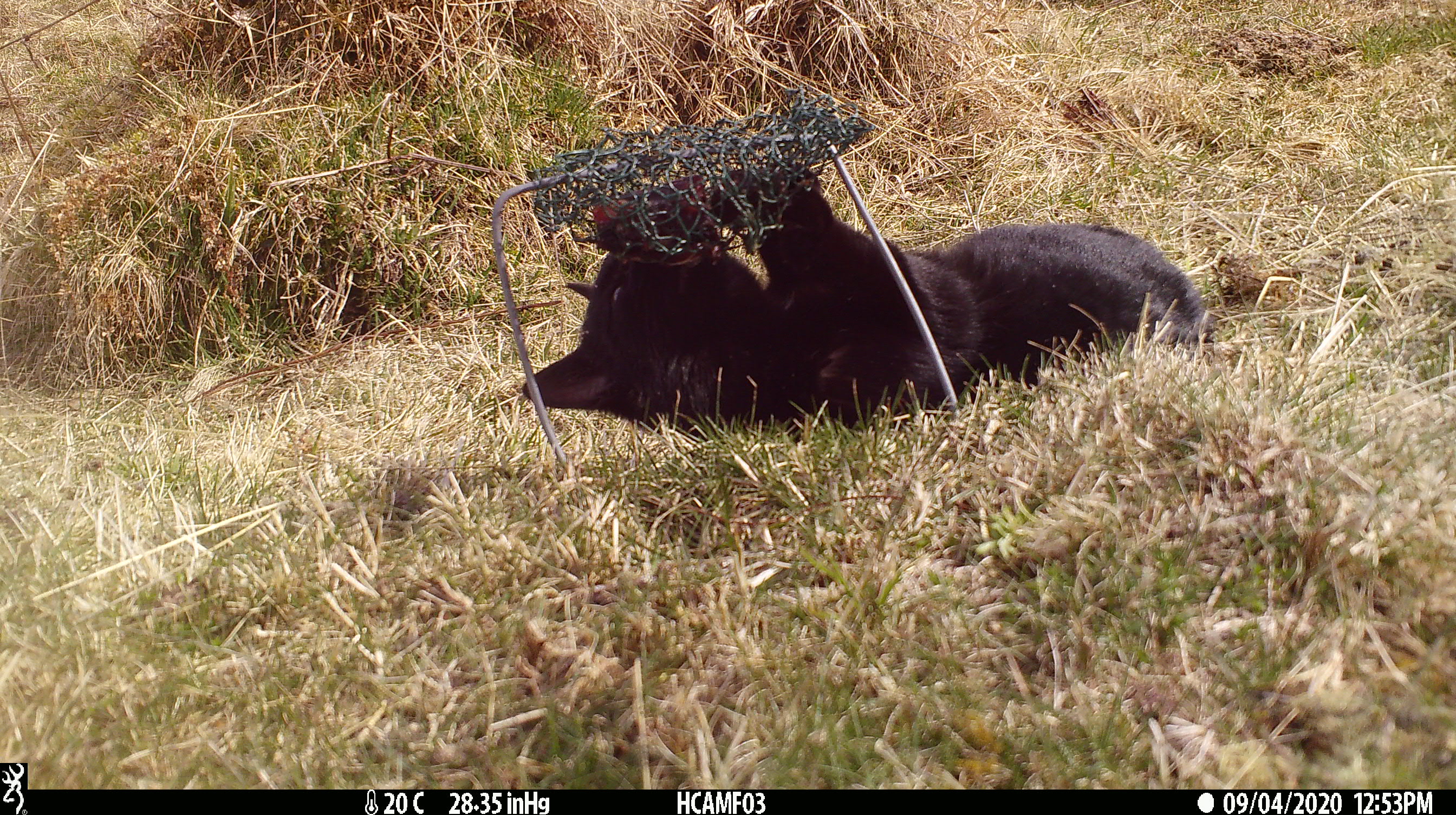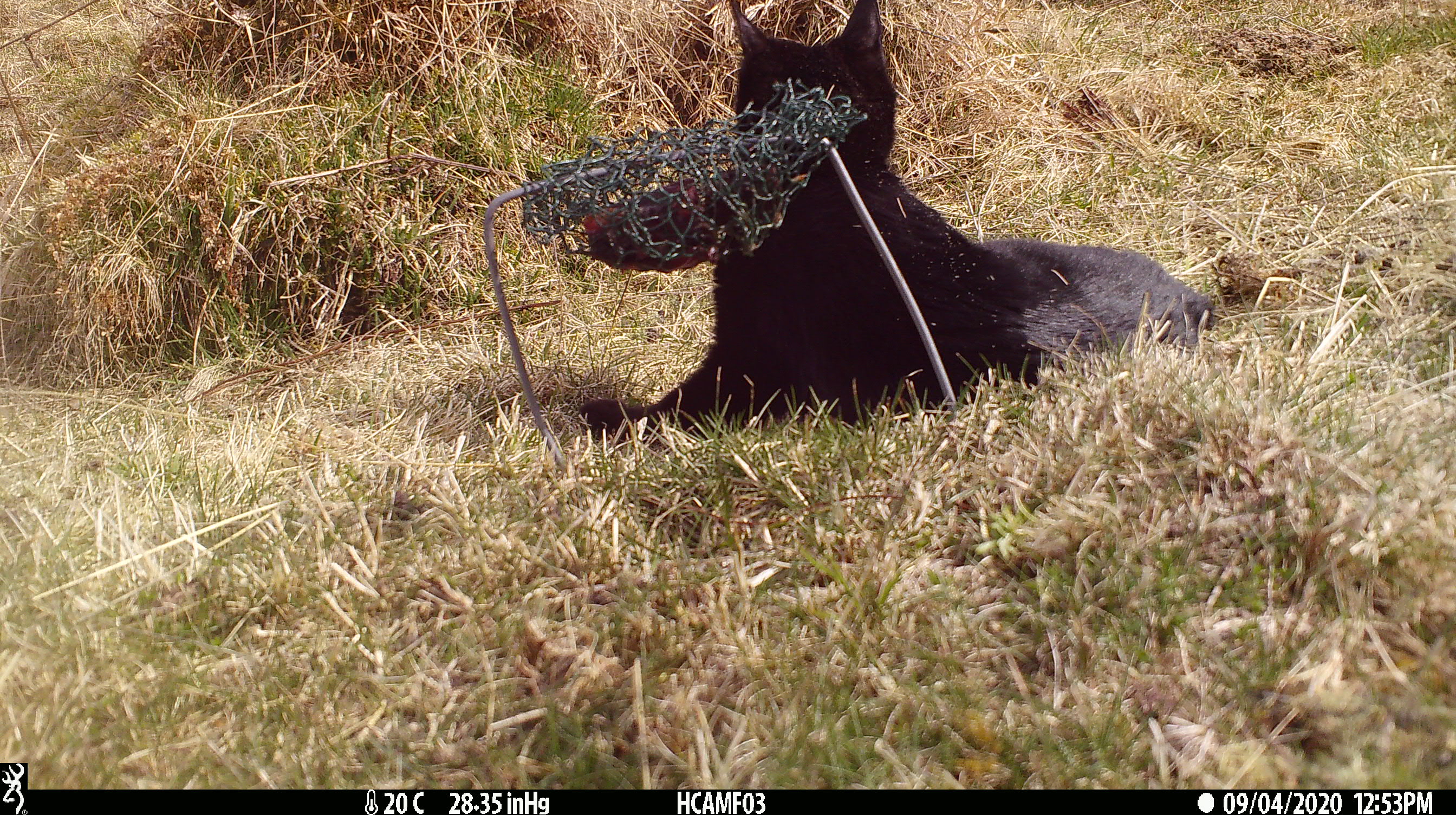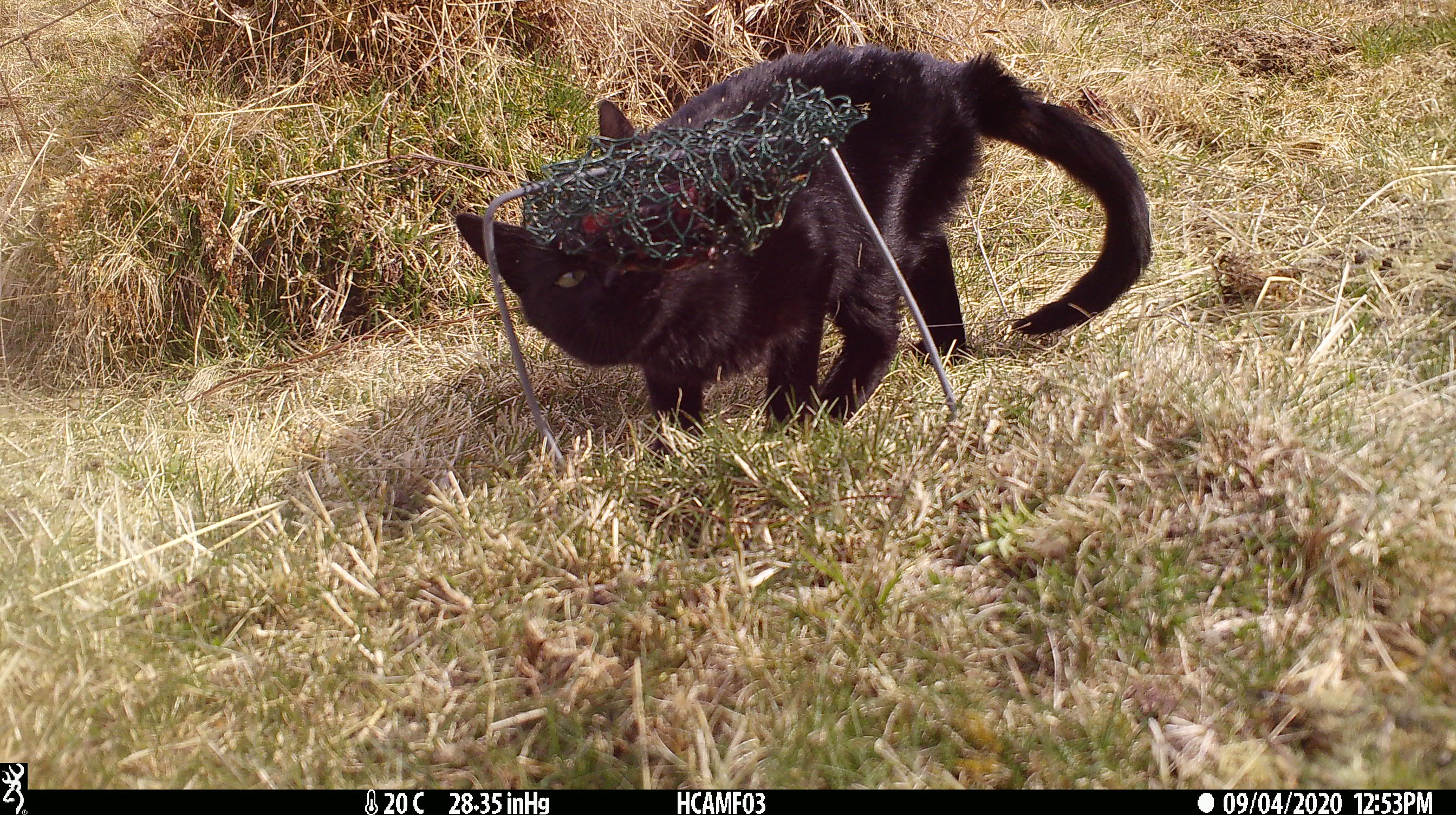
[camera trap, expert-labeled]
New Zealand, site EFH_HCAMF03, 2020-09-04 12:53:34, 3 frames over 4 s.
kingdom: Animalia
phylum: Chordata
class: Mammalia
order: Carnivora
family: Felidae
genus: Felis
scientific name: Felis catus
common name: domestic cat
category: cat